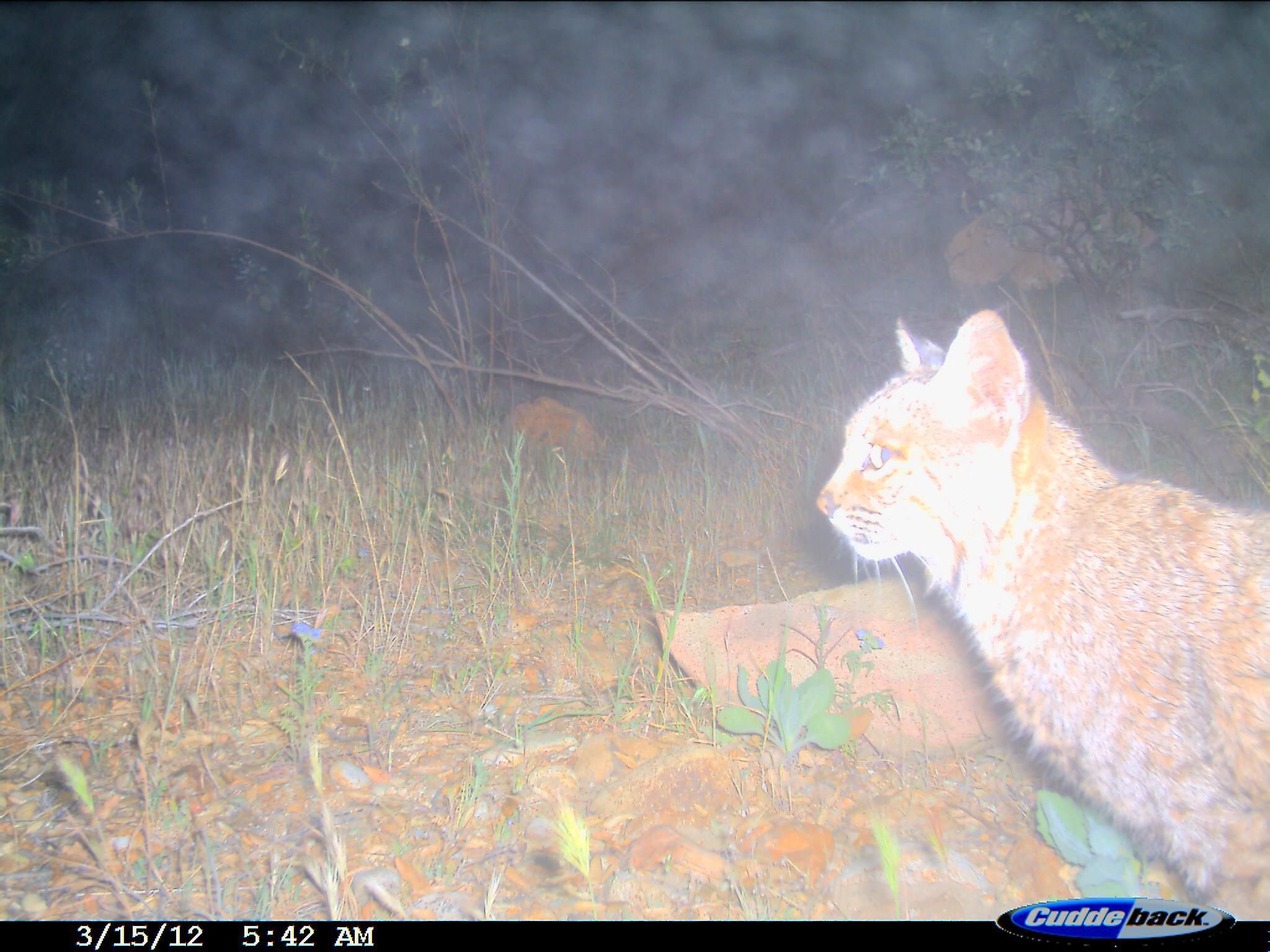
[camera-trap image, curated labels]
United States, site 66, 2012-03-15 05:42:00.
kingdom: Animalia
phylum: Chordata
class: Mammalia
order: Carnivora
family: Felidae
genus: Lynx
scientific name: Lynx rufus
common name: bobcat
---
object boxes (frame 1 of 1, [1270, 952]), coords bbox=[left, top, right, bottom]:
bobcat: bbox=[816, 306, 1270, 922]